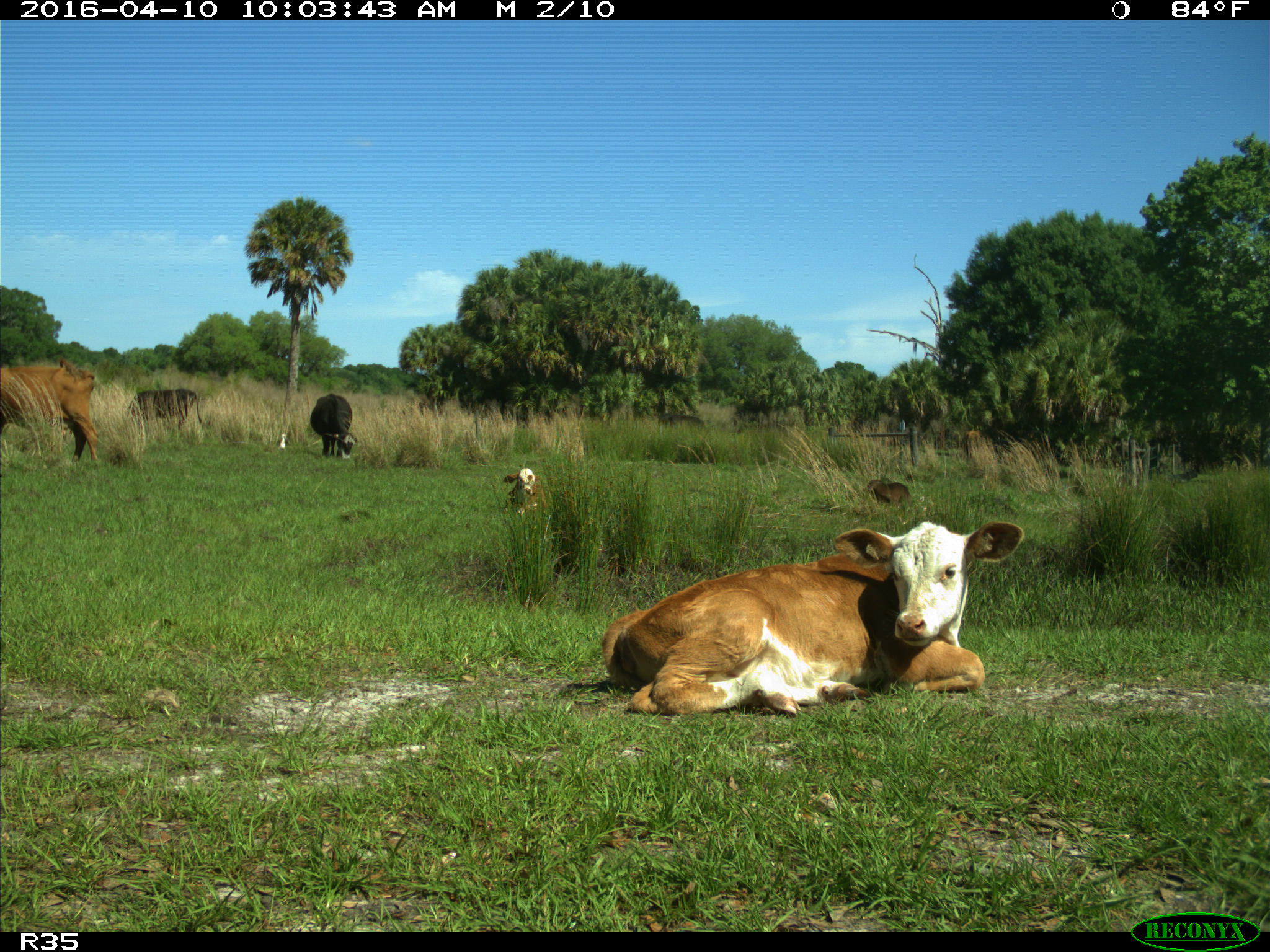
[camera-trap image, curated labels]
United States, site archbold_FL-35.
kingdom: Animalia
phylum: Chordata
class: Mammalia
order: Artiodactyla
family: Bovidae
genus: Bos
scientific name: Bos taurus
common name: domestic cow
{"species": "Bos taurus (domestic cow)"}